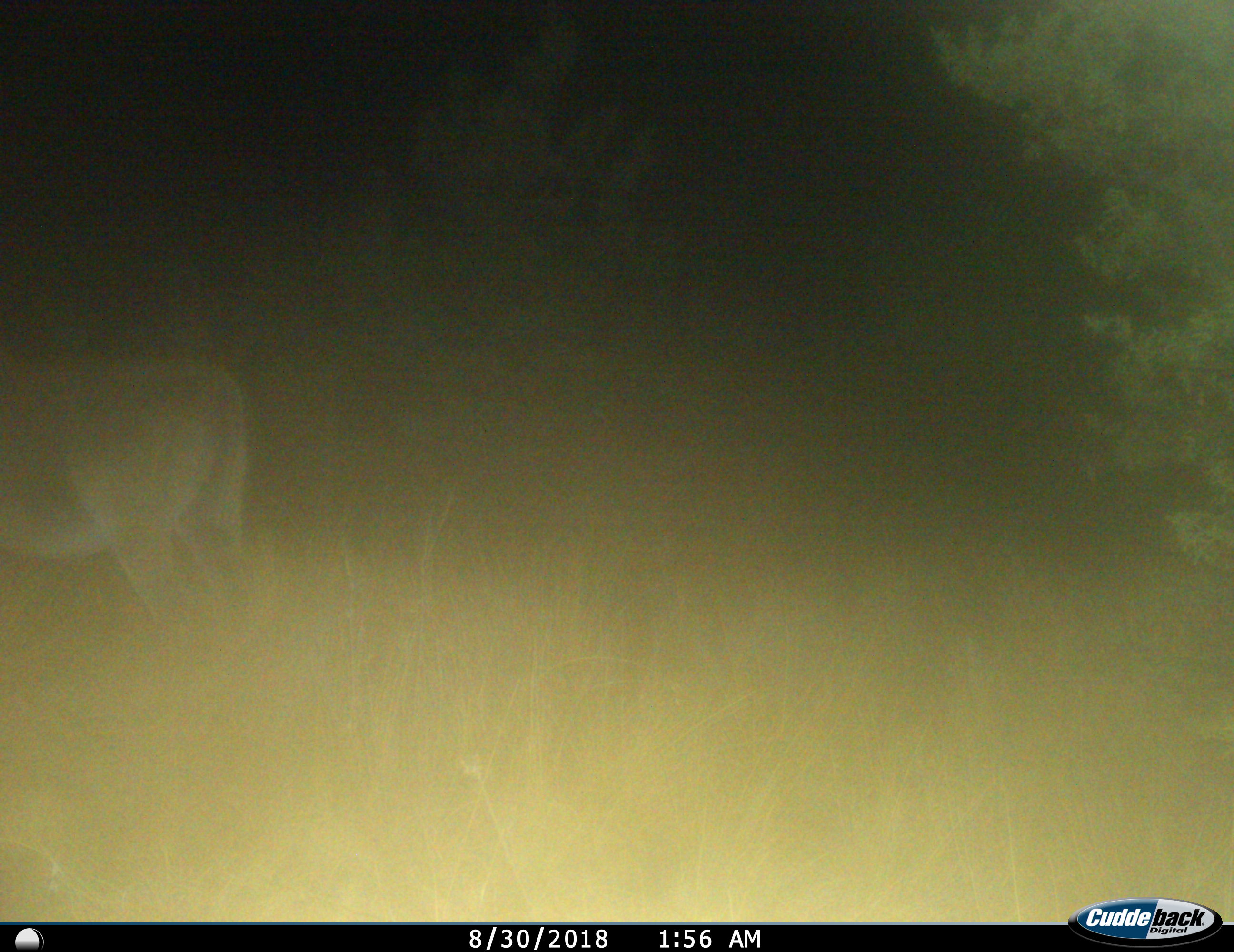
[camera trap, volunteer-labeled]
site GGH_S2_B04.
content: unidentified animal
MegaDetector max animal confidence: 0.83